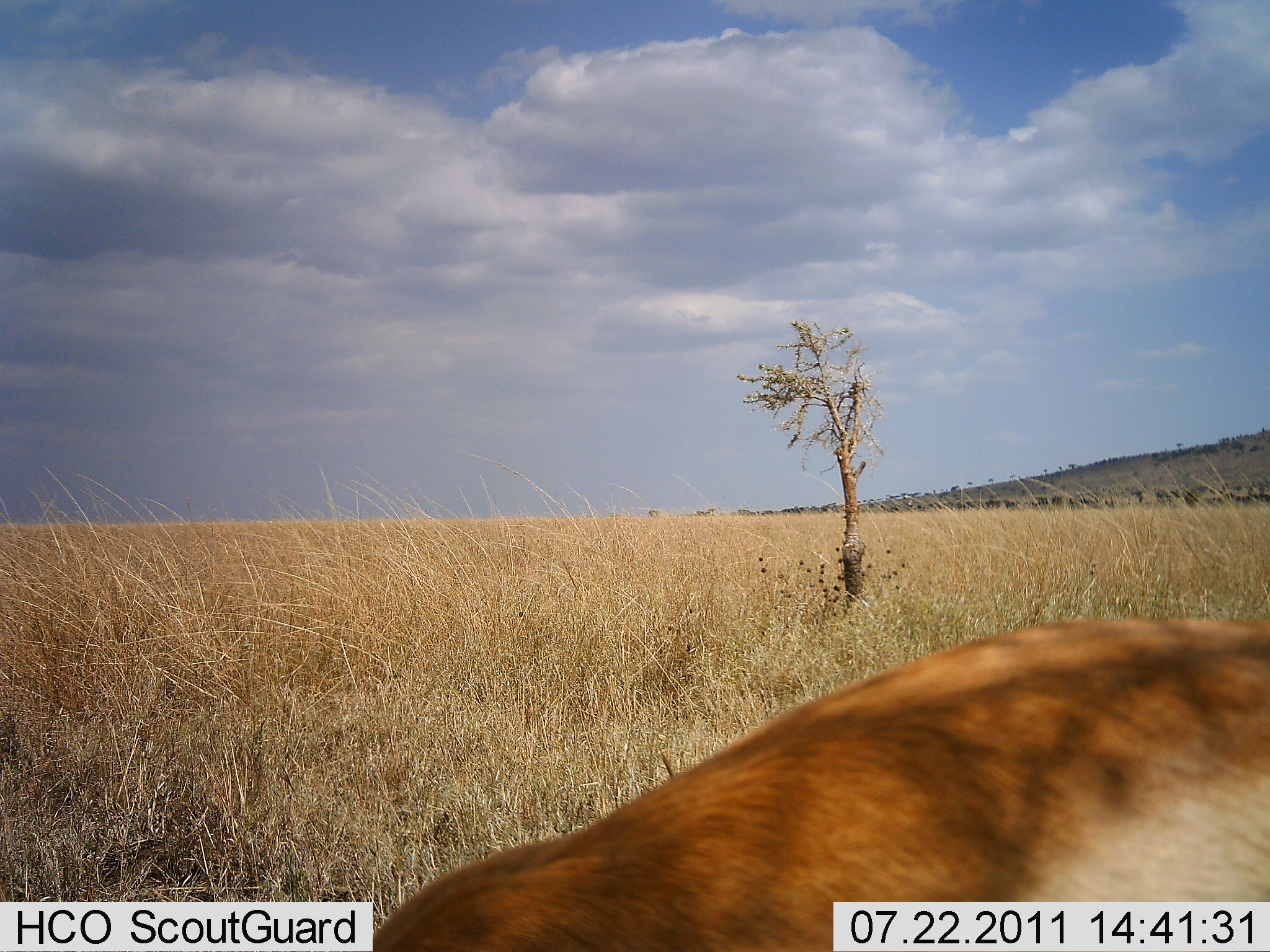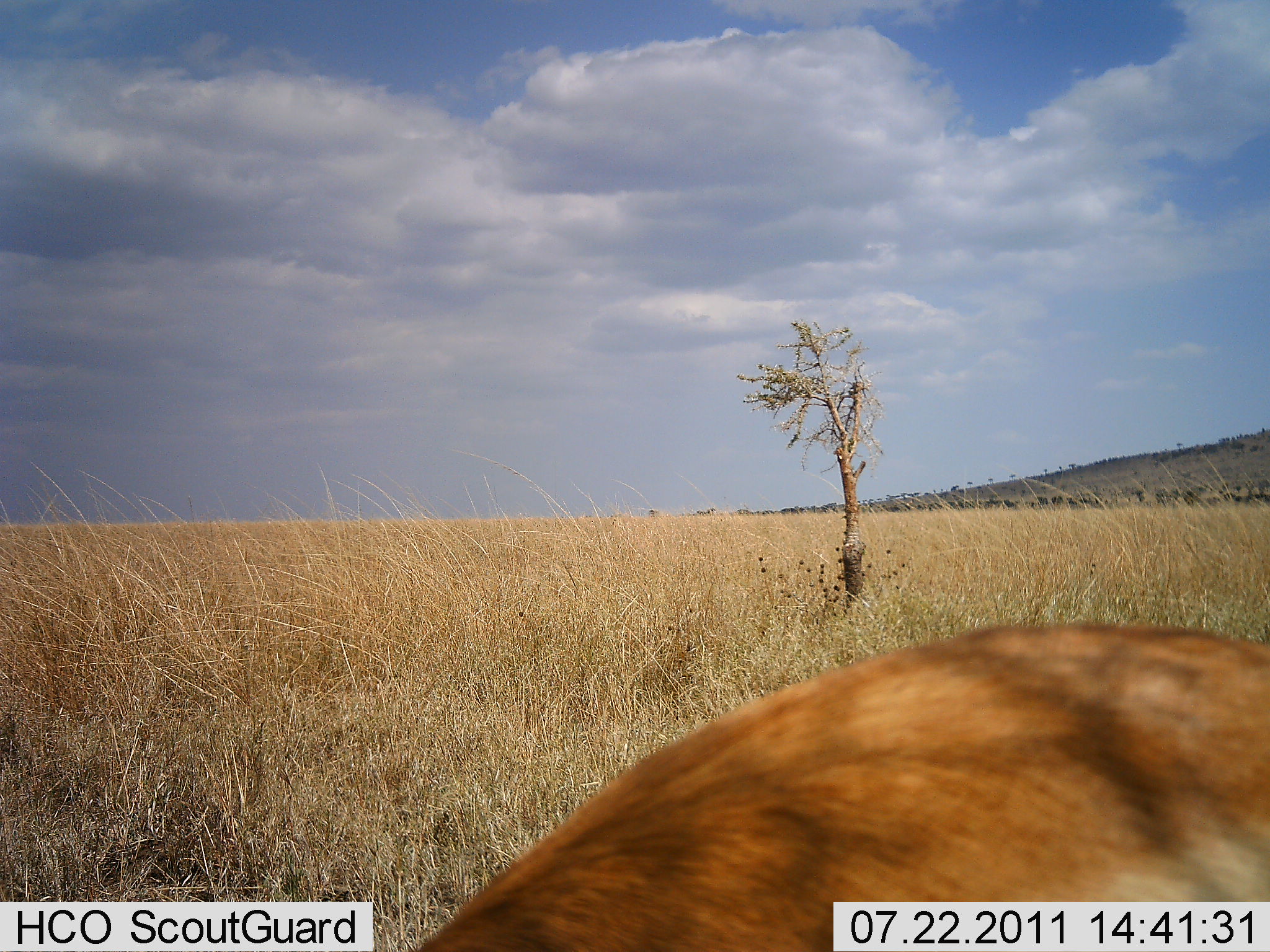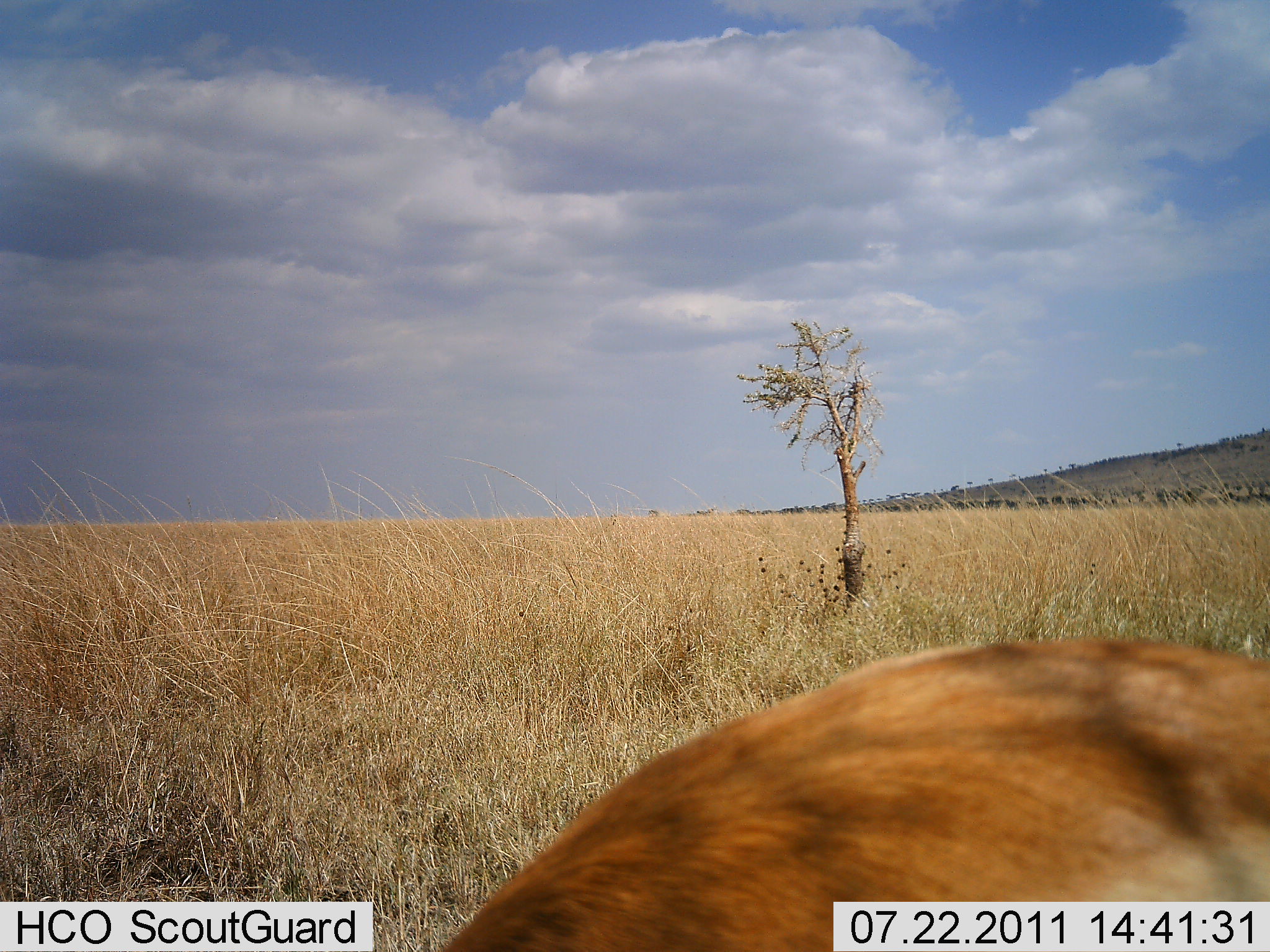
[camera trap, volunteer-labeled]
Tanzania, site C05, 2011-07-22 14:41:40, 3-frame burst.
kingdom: Animalia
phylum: Chordata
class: Mammalia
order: Artiodactyla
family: Bovidae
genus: Eudorcas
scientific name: Eudorcas thomsonii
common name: thomson's gazelle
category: gazellethomsons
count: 1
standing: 80%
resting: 0%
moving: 0%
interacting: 0%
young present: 0%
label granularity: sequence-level